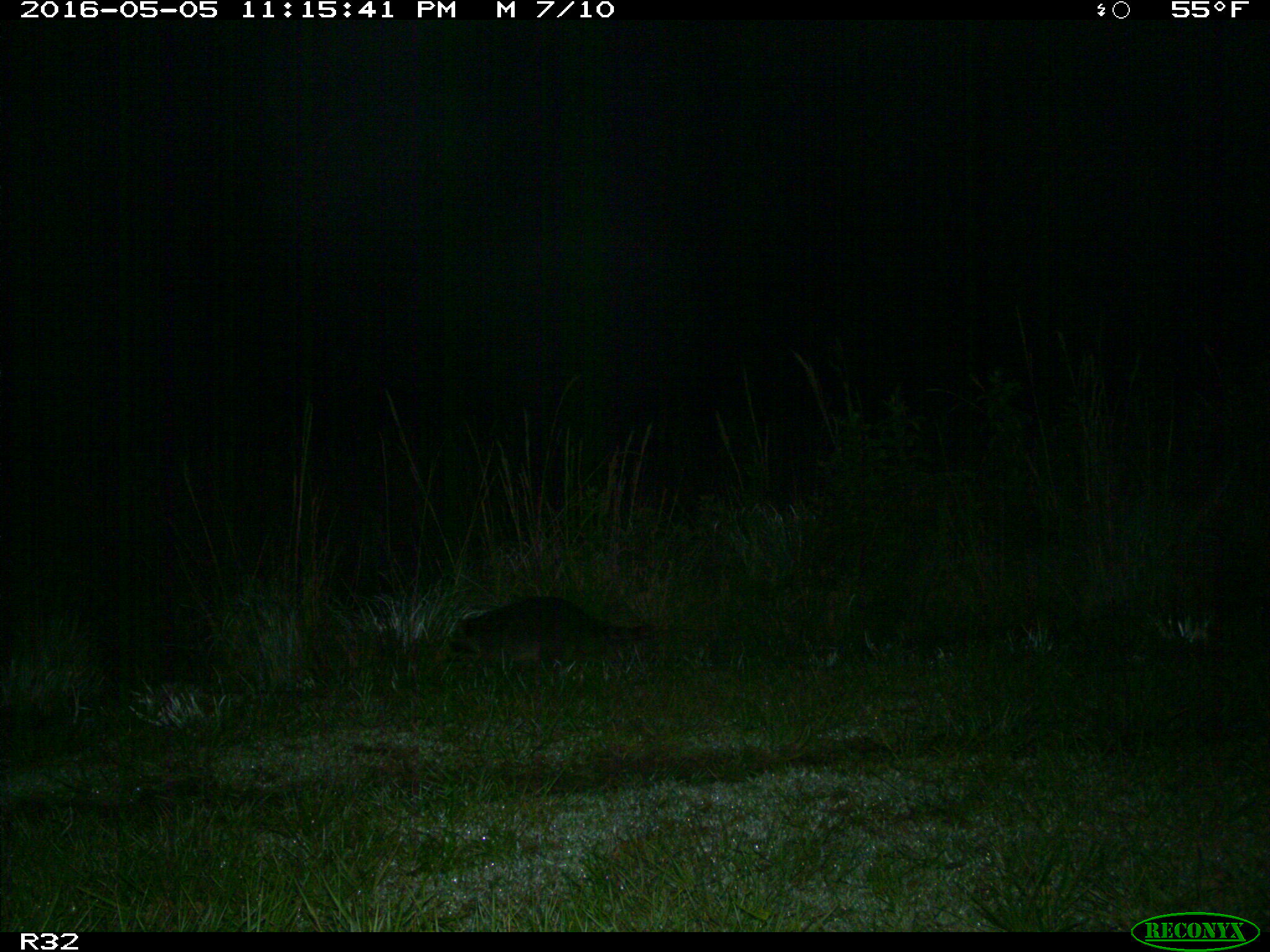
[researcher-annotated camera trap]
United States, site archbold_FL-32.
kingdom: Animalia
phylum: Chordata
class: Mammalia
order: Carnivora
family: Procyonidae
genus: Procyon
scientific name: Procyon lotor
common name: common raccoon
Procyon lotor (common raccoon).